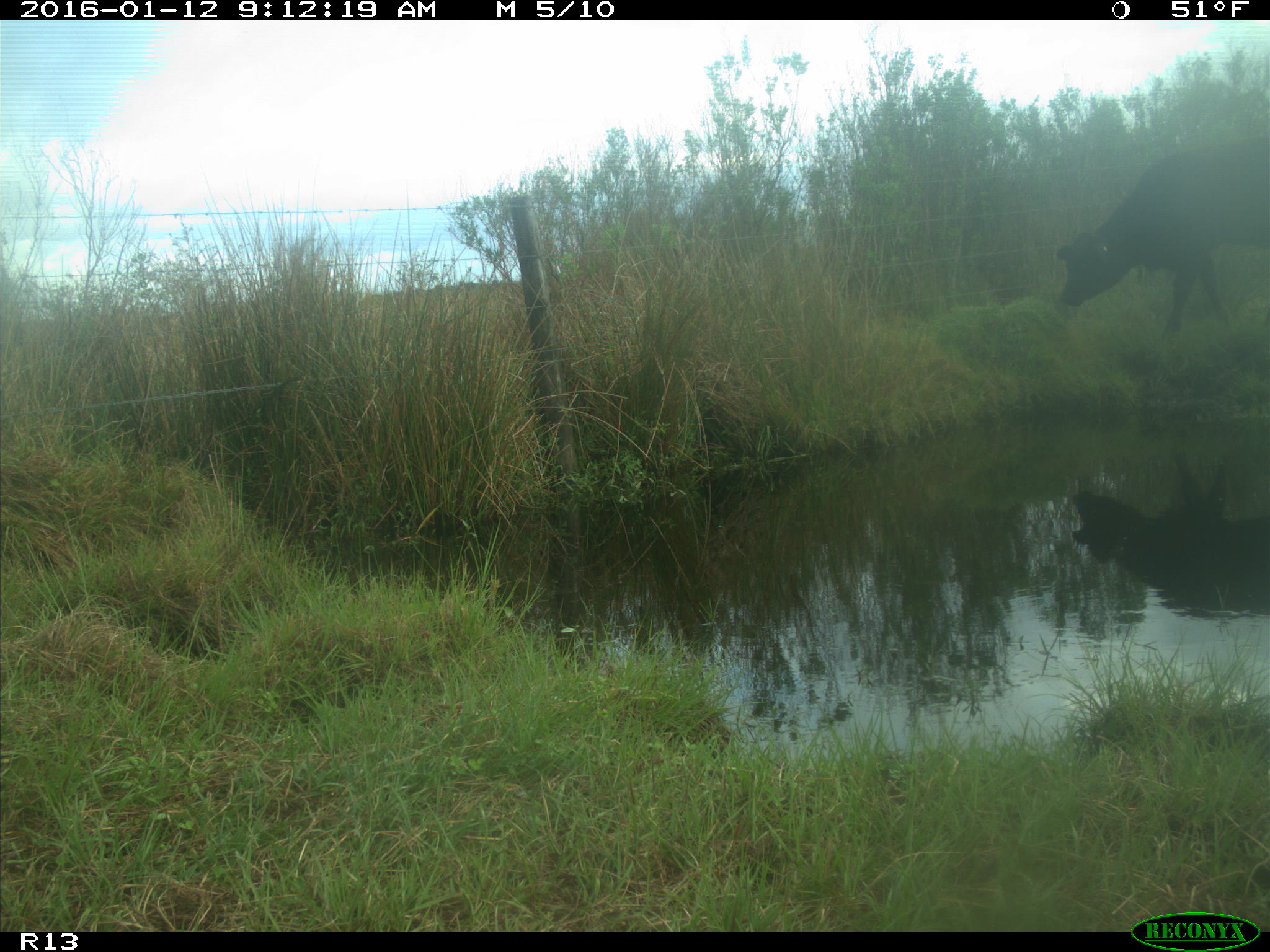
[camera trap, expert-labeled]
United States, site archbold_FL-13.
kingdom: Animalia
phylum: Chordata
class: Mammalia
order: Artiodactyla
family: Bovidae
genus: Bos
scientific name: Bos taurus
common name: domestic cow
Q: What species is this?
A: Bos taurus (domestic cow).